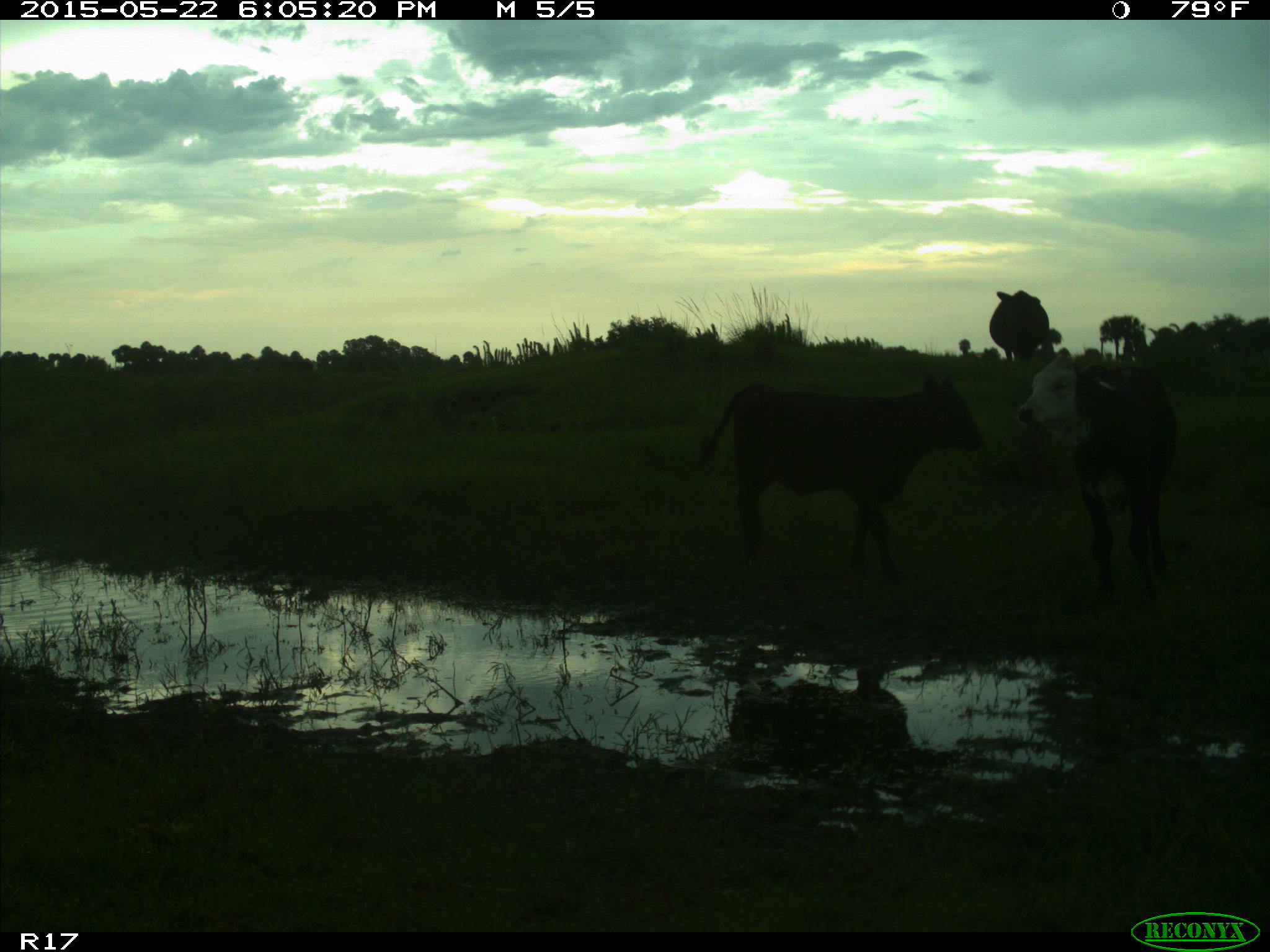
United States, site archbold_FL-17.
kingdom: Animalia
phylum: Chordata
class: Mammalia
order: Artiodactyla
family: Bovidae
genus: Bos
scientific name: Bos taurus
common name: domestic cow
Bos taurus (domestic cow).